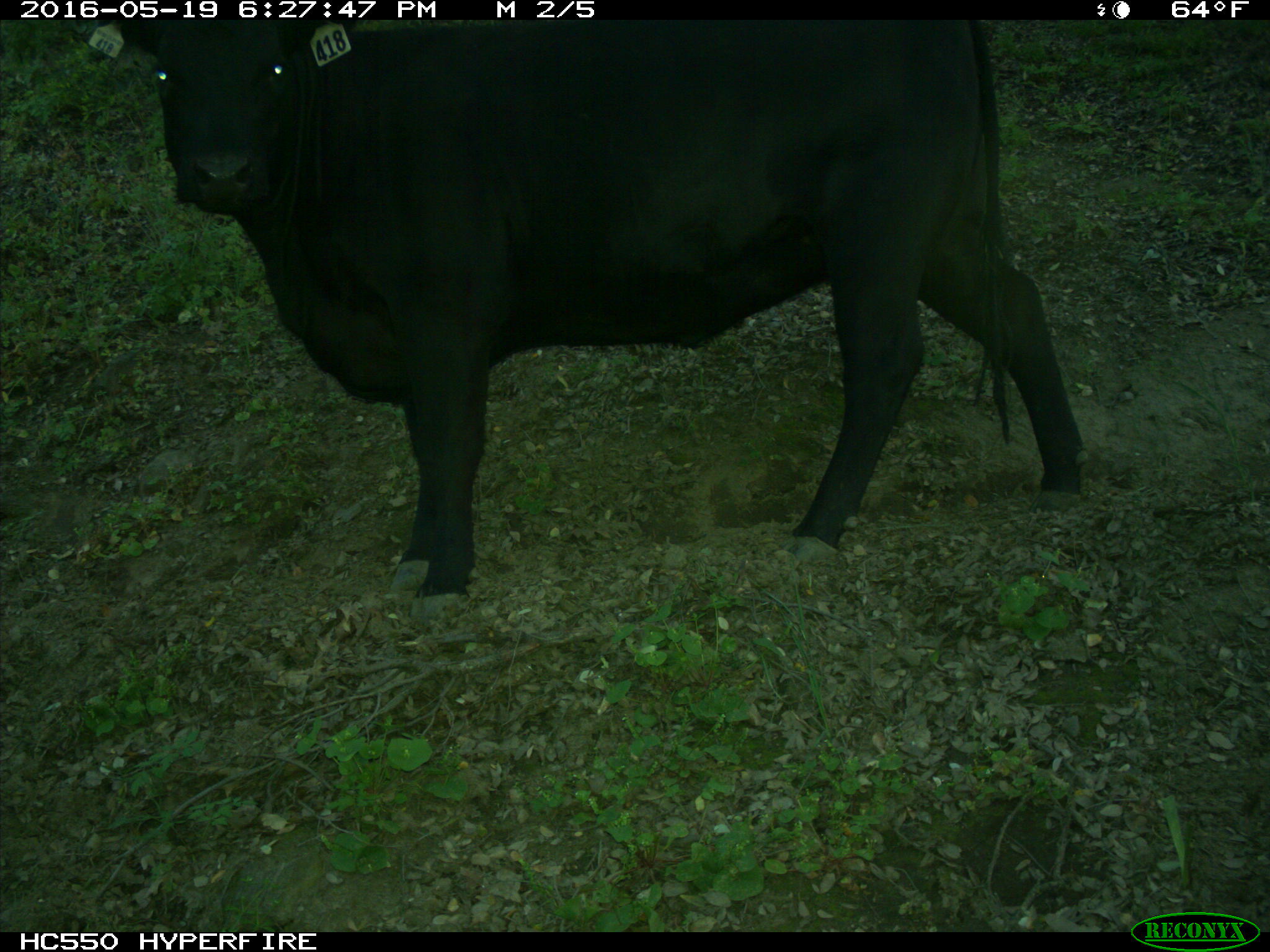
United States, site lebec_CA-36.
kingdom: Animalia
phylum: Chordata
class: Mammalia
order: Artiodactyla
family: Bovidae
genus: Bos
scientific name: Bos taurus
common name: domestic cow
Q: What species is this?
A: Bos taurus (domestic cow).